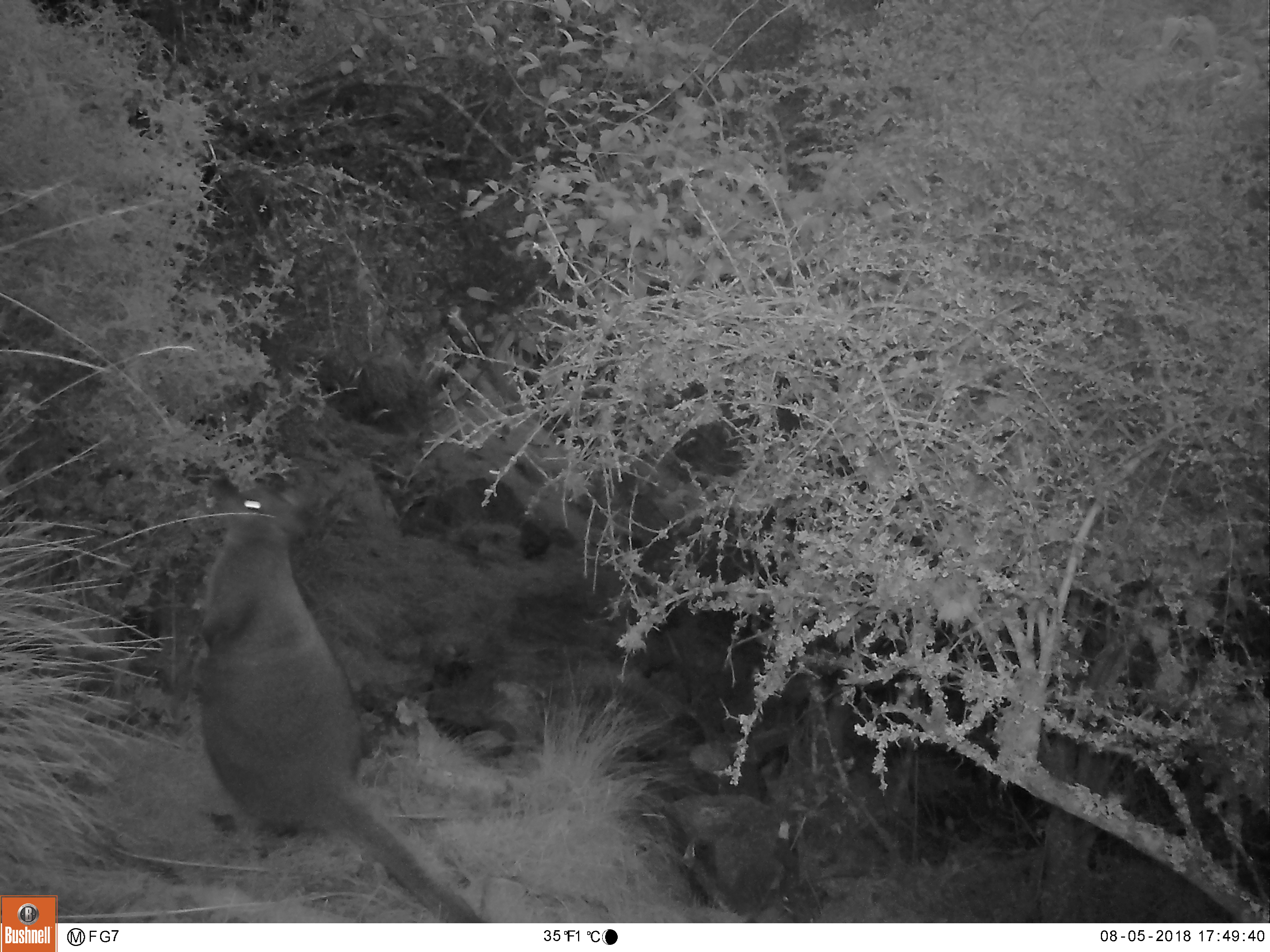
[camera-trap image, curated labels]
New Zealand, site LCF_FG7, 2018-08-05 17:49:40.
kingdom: Animalia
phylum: Chordata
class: Mammalia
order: Diprotodontia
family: Macropodidae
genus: Notamacropus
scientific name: Notamacropus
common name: wallaby